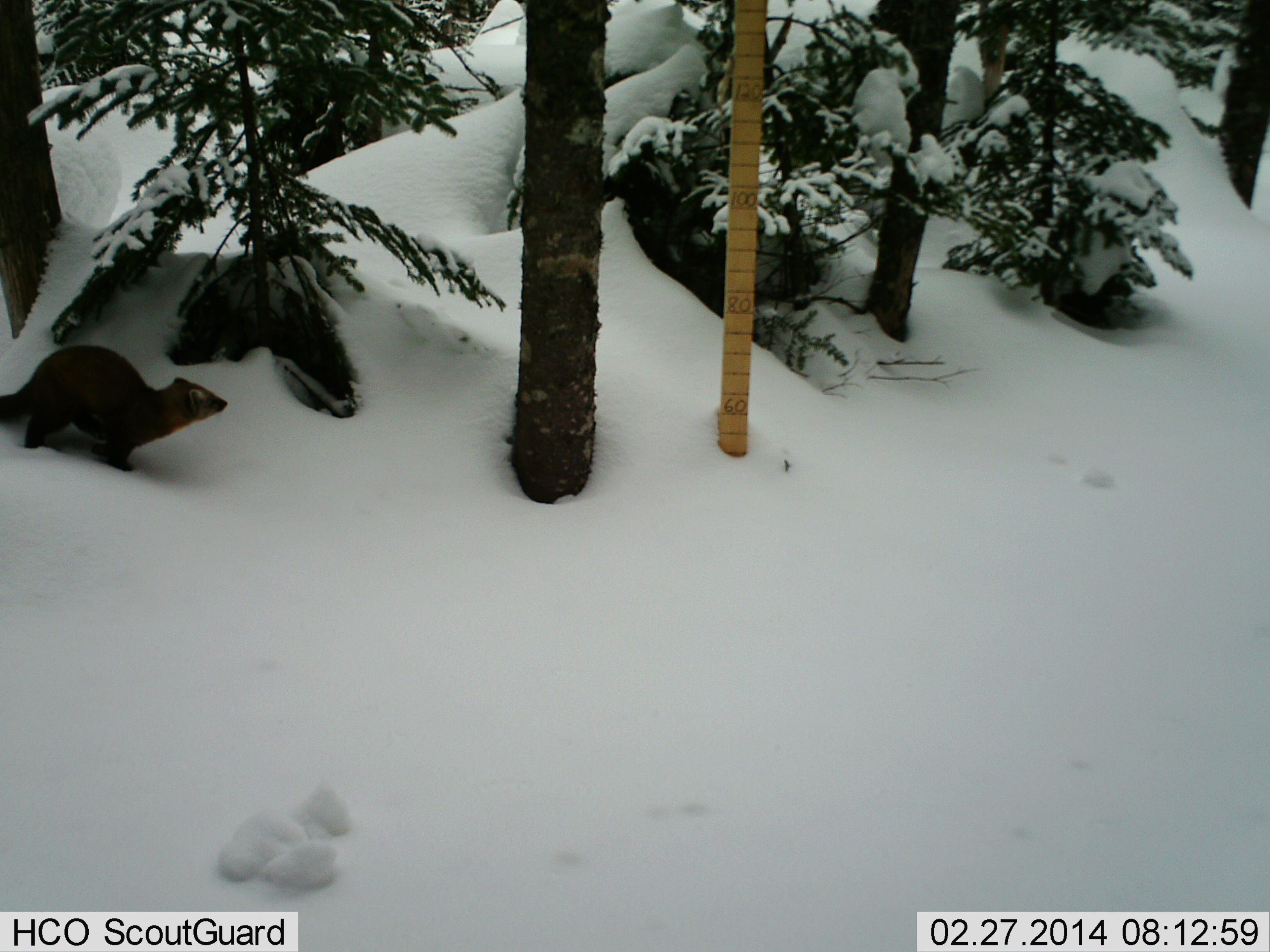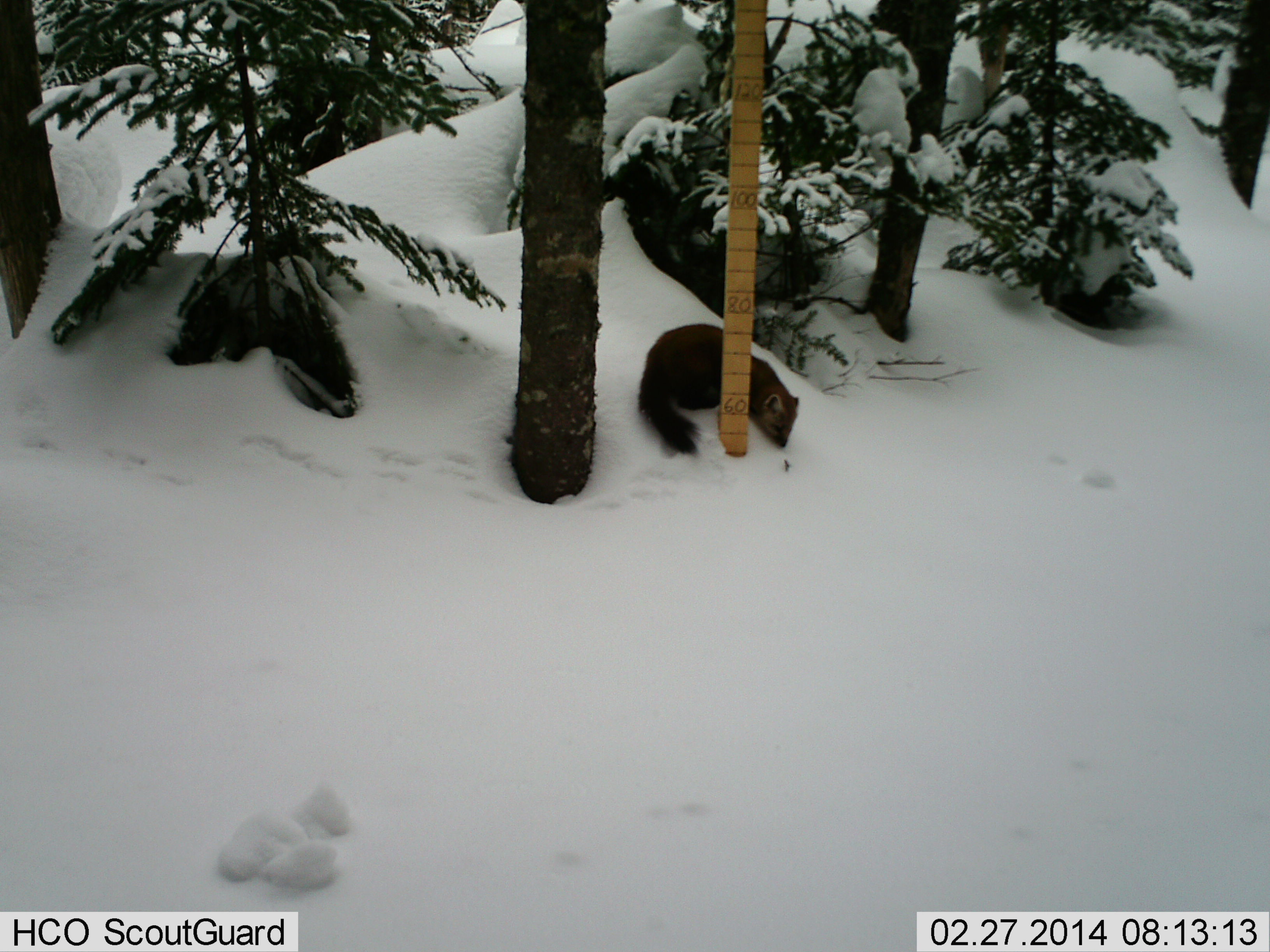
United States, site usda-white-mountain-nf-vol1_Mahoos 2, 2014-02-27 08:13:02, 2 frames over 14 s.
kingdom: Animalia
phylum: Chordata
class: Mammalia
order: Carnivora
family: Mustelidae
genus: Martes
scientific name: Martes americana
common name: american marten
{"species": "american marten (Martes americana)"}